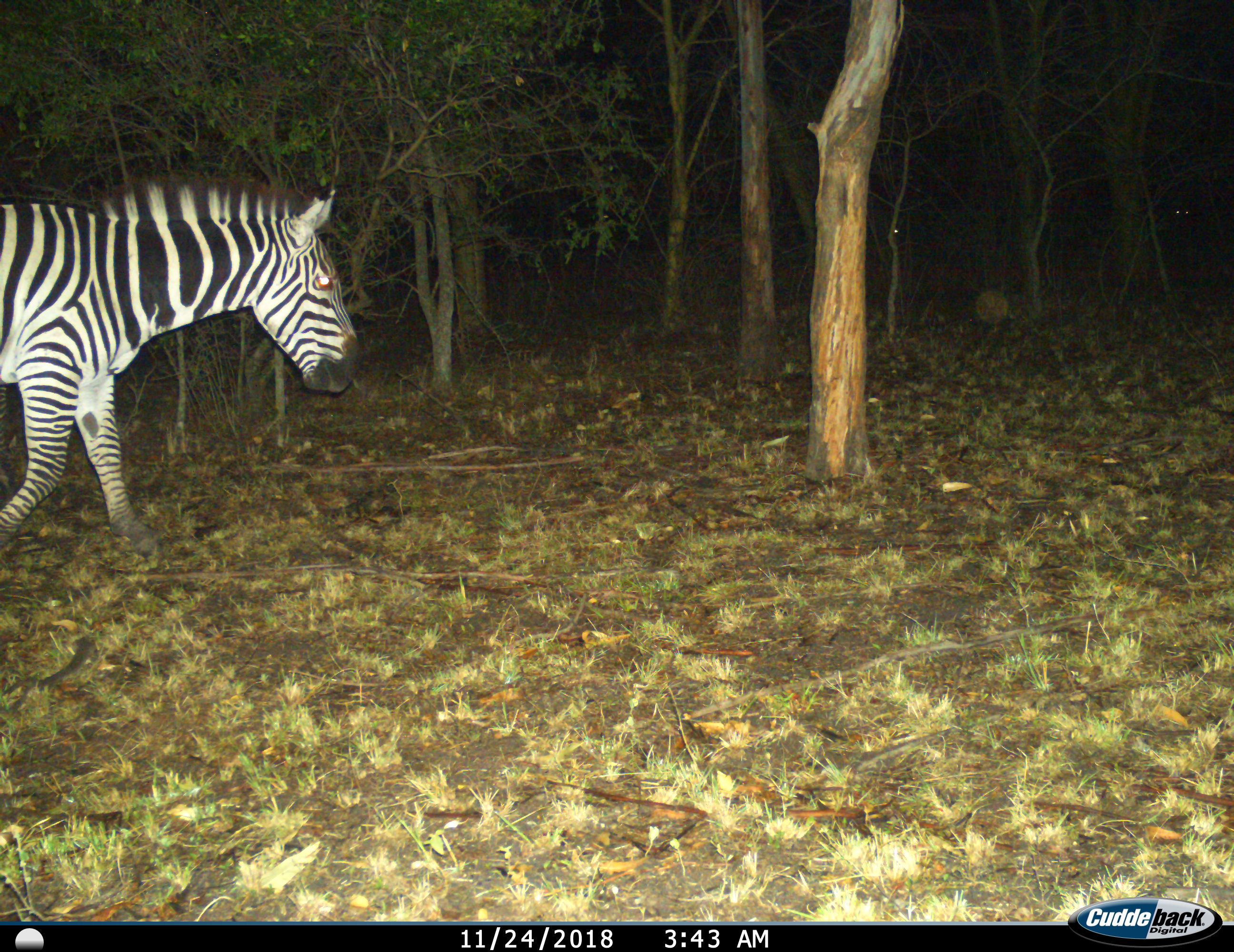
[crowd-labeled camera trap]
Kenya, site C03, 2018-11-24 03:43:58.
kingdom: Animalia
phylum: Chordata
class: Mammalia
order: Perissodactyla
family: Equidae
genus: Equus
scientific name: Equus quagga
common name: plains zebra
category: zebra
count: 1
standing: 30%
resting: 0%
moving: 90%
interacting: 0%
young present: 0%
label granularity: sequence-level